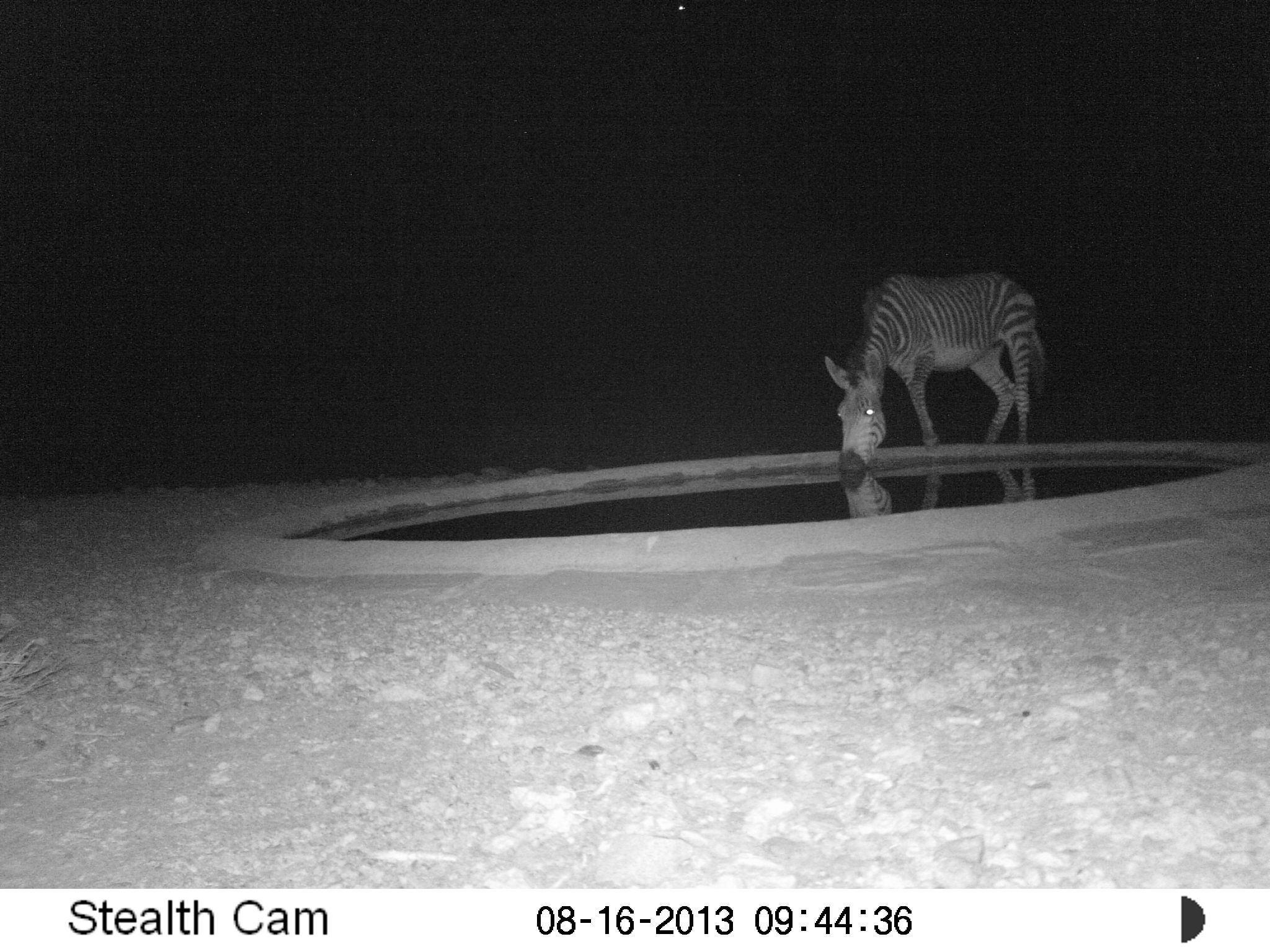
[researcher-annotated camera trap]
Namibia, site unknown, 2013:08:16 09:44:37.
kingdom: Animalia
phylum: Chordata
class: Mammalia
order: Perissodactyla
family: Equidae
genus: Equus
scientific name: Equus zebra hartmannae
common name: hartmann's mountain zebra